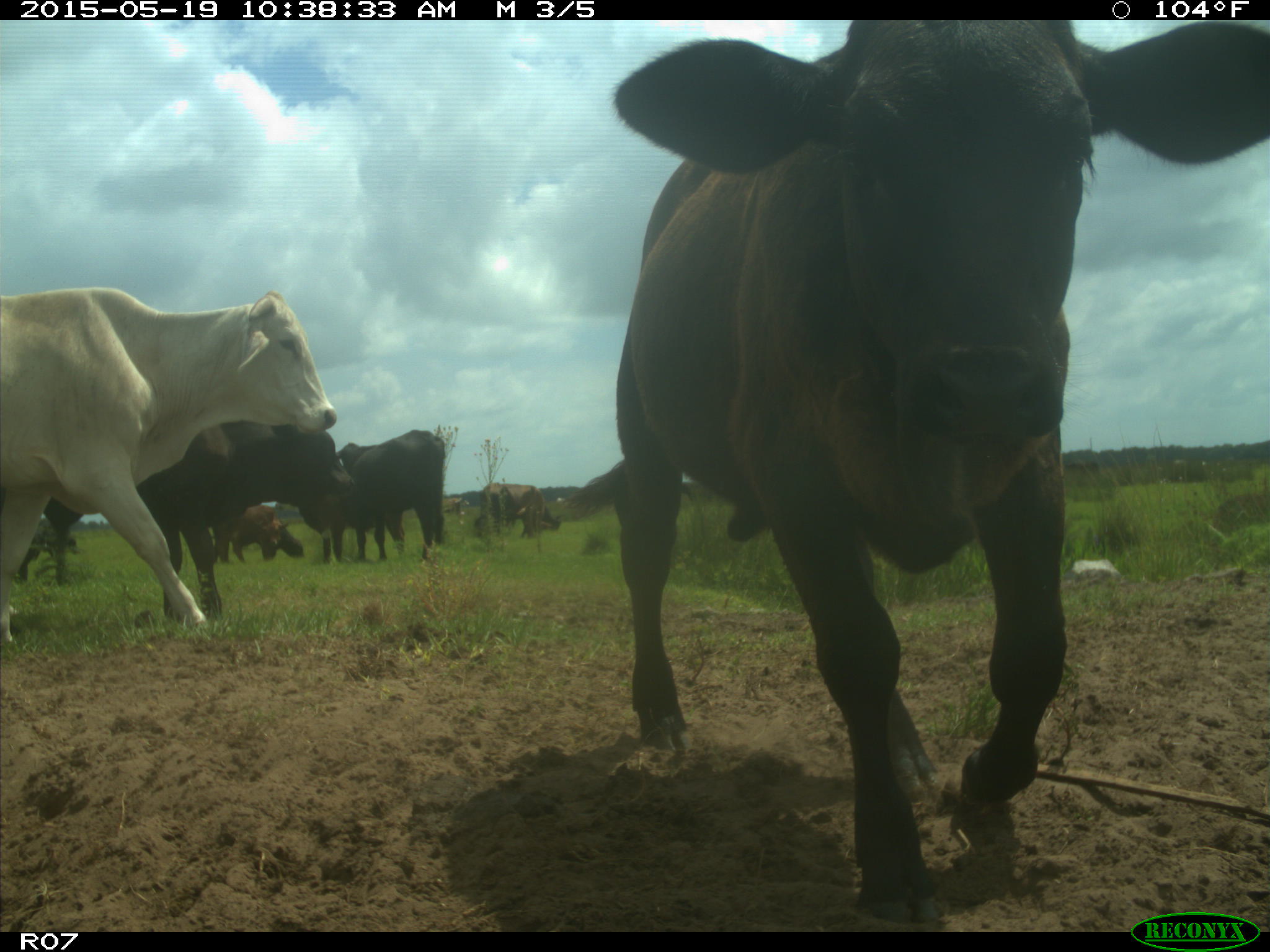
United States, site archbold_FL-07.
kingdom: Animalia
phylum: Chordata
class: Mammalia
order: Artiodactyla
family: Bovidae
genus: Bos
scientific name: Bos taurus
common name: domestic cow